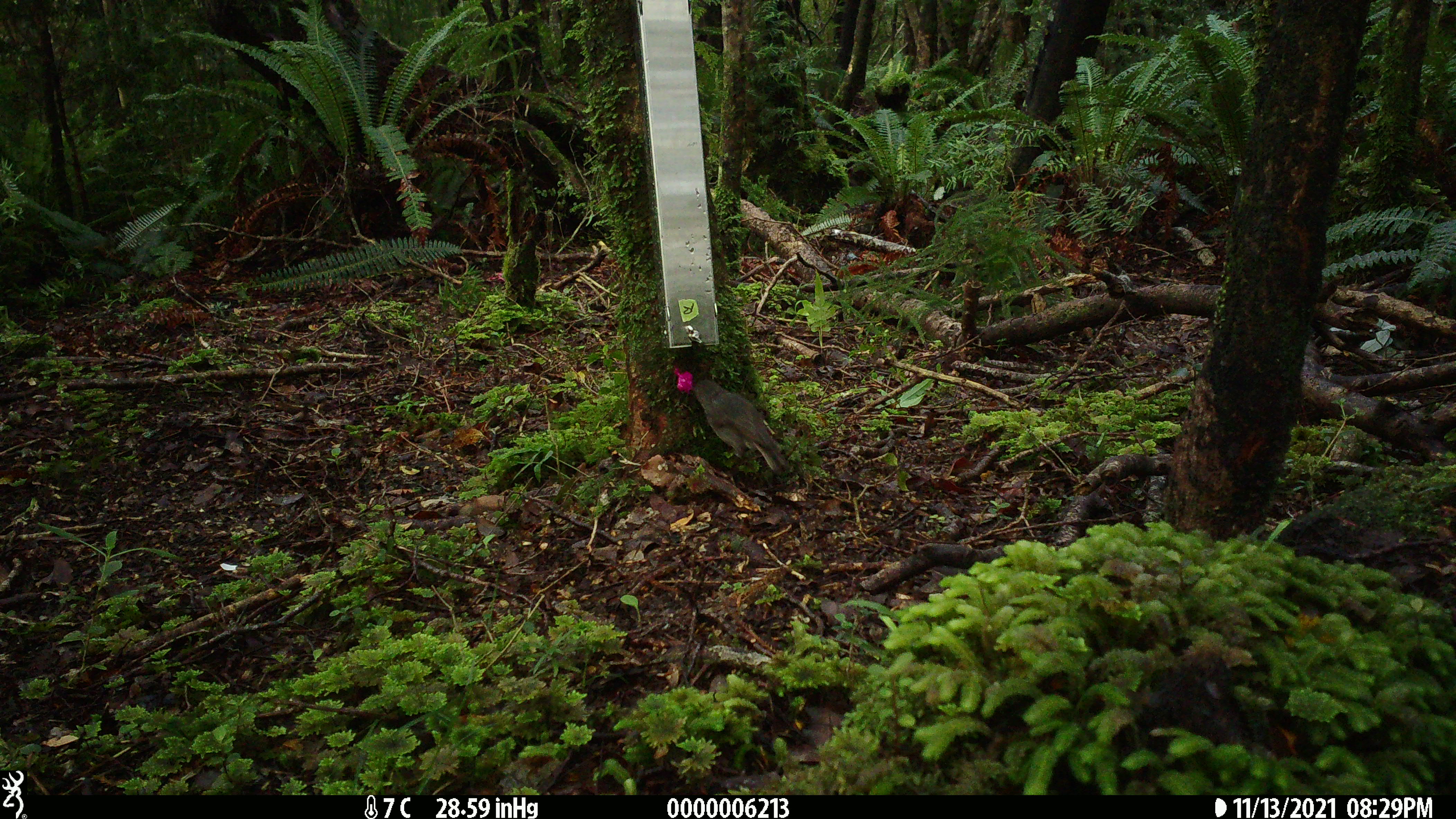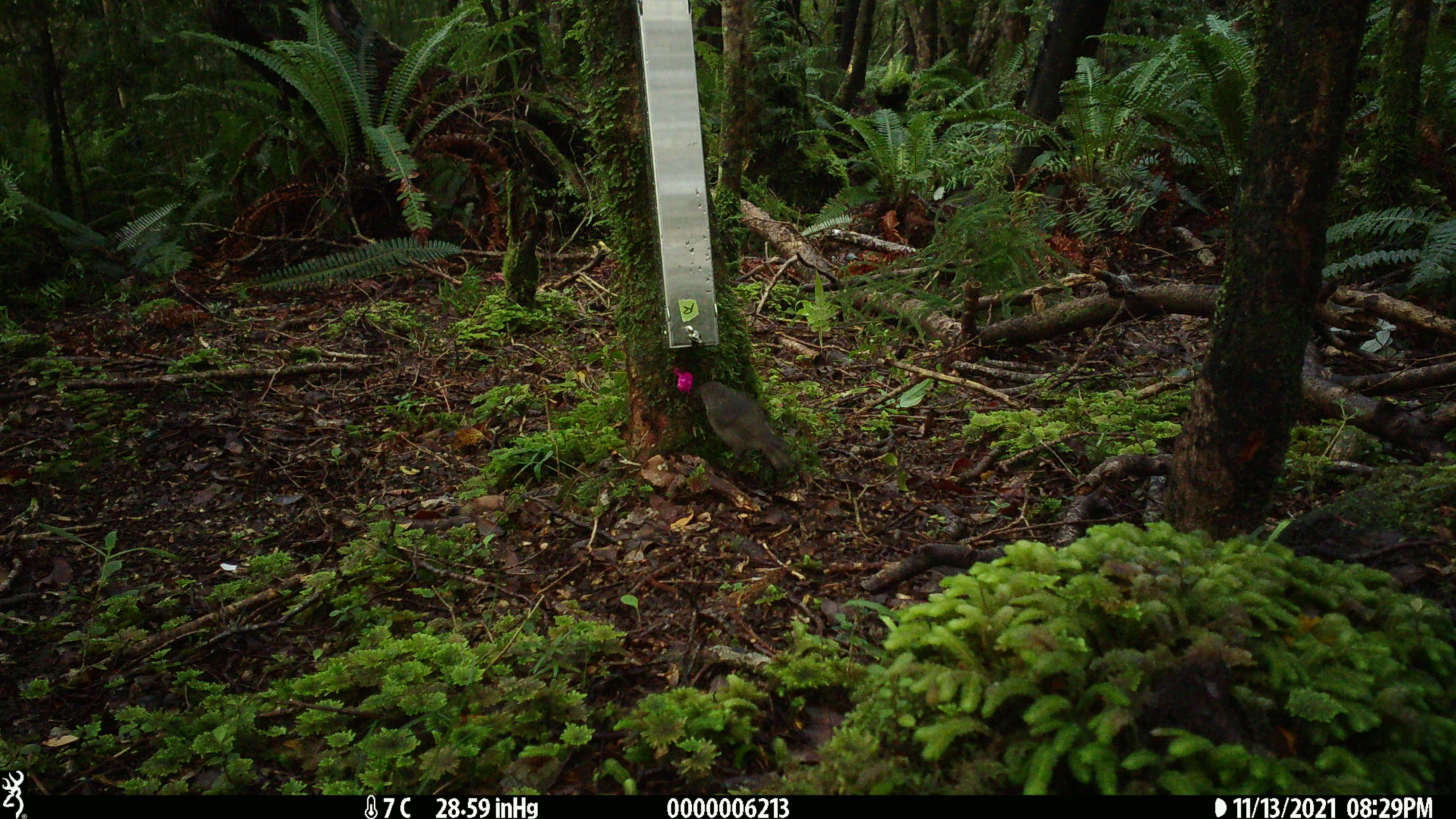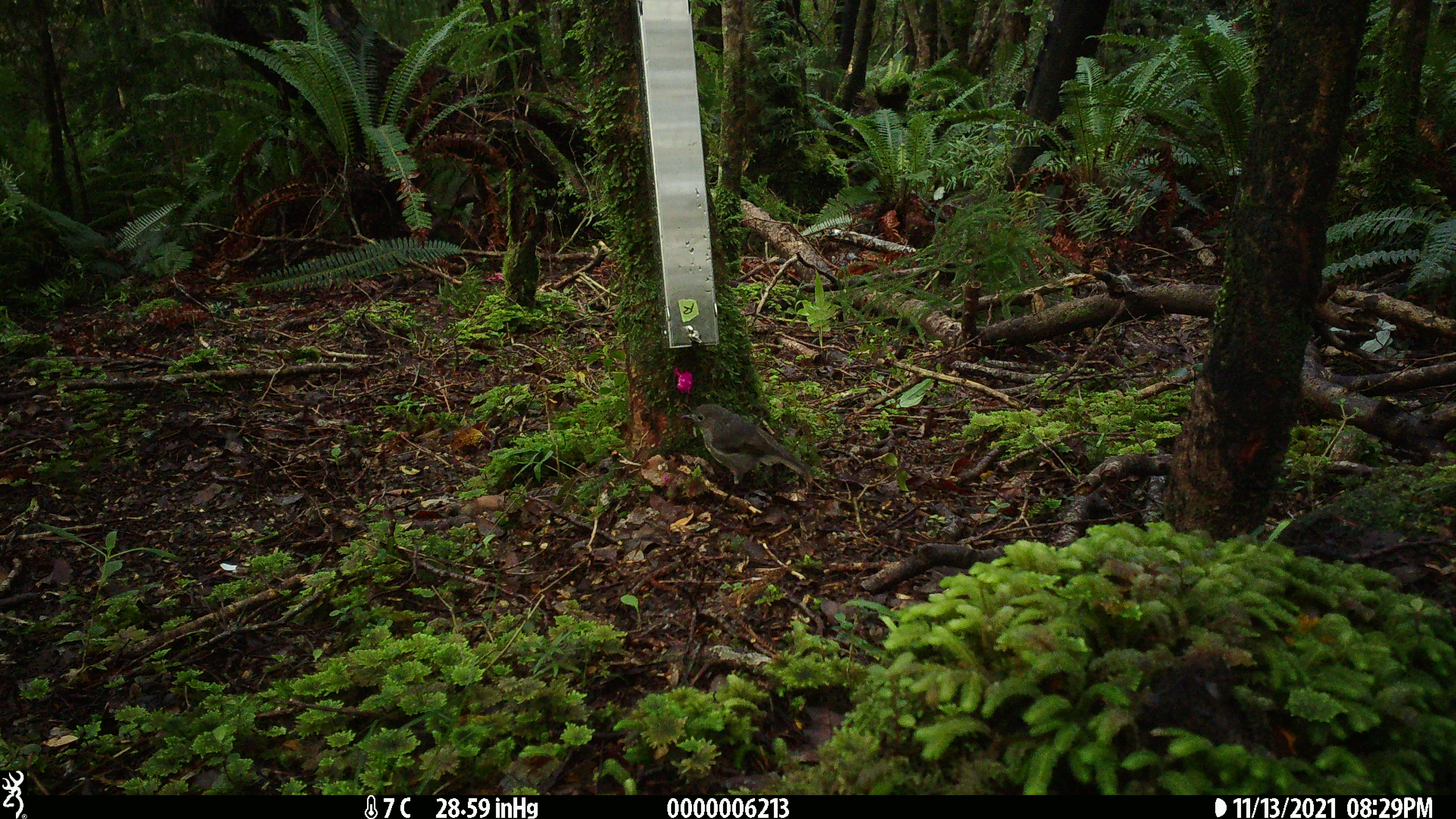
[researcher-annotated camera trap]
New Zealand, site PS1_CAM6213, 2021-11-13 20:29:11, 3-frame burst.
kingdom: Animalia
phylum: Chordata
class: Aves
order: Passeriformes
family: Petroicidae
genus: Petroica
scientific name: Petroica australis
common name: new zealand robin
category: robin